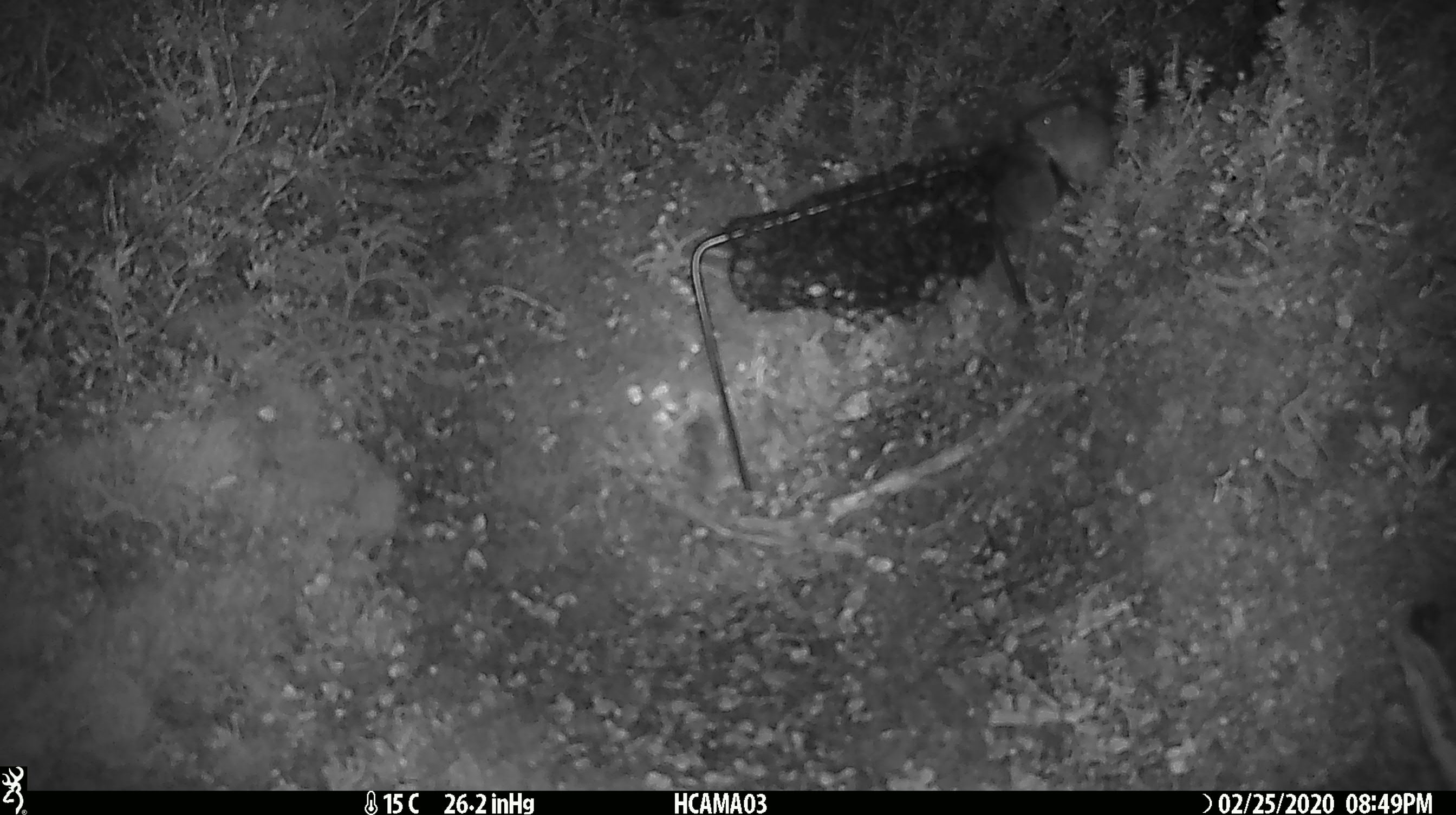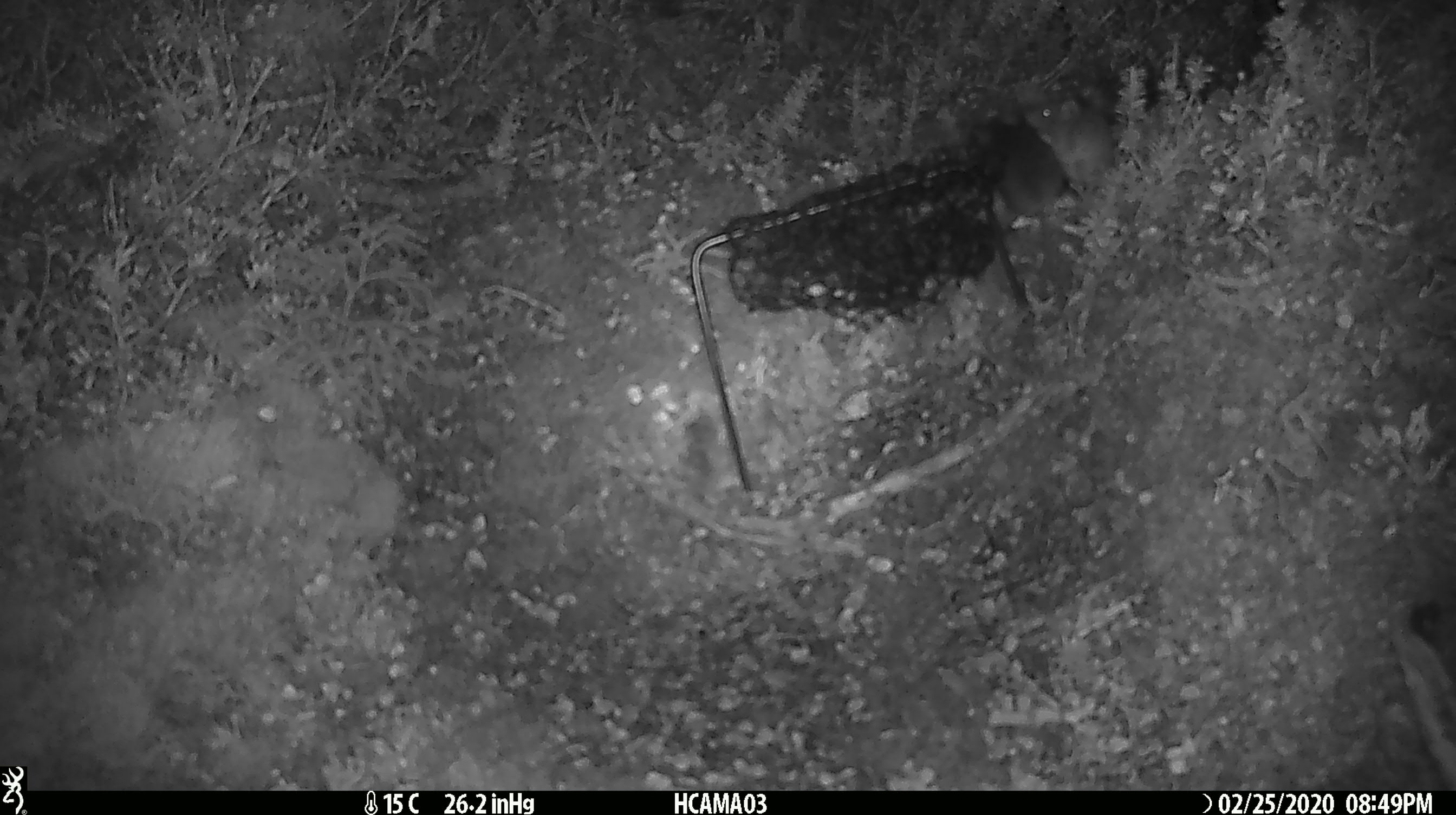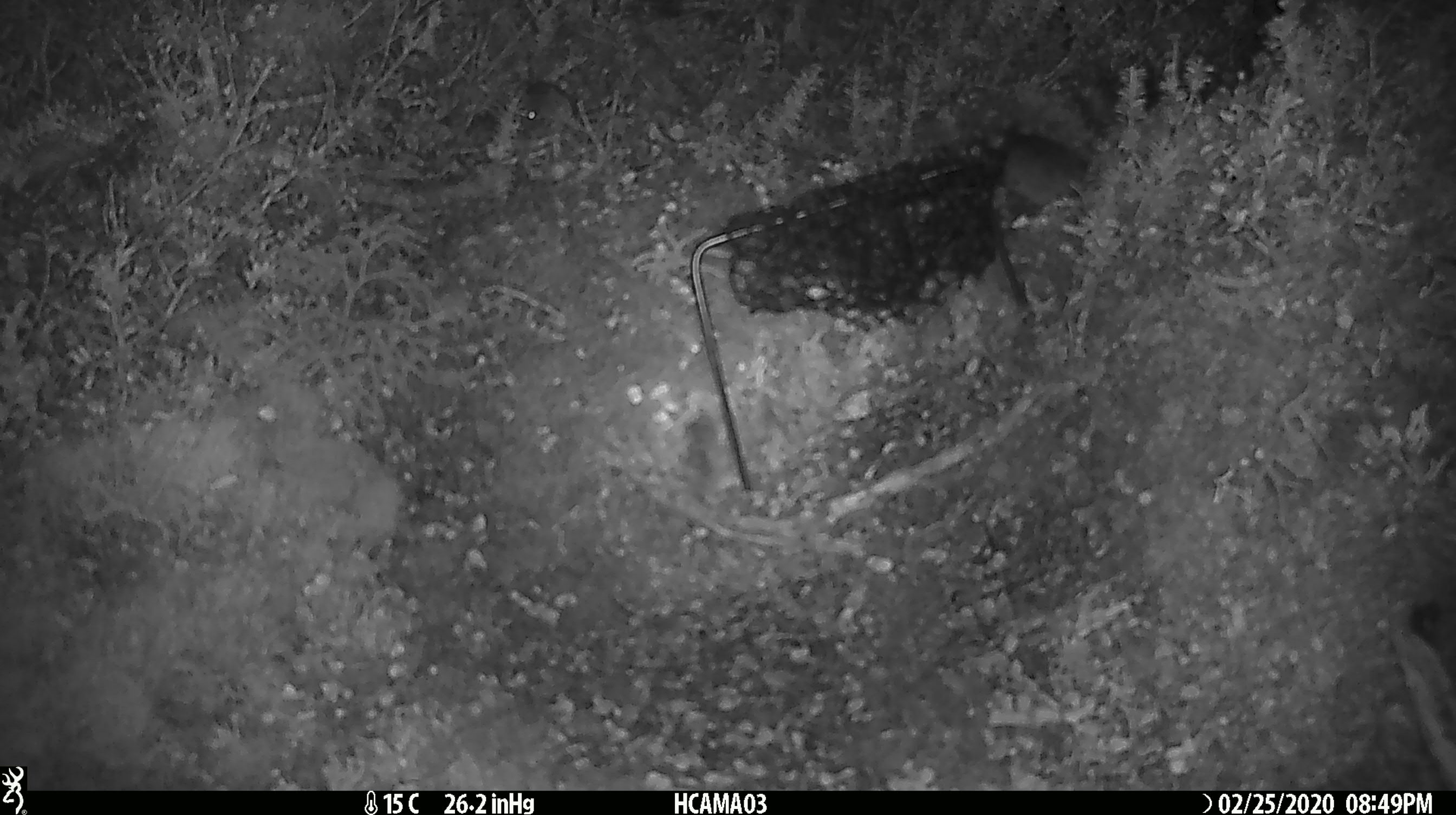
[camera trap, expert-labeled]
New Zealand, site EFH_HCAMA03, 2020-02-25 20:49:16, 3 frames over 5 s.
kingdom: Animalia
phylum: Chordata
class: Mammalia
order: Rodentia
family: Muridae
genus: Mus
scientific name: Mus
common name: mouse